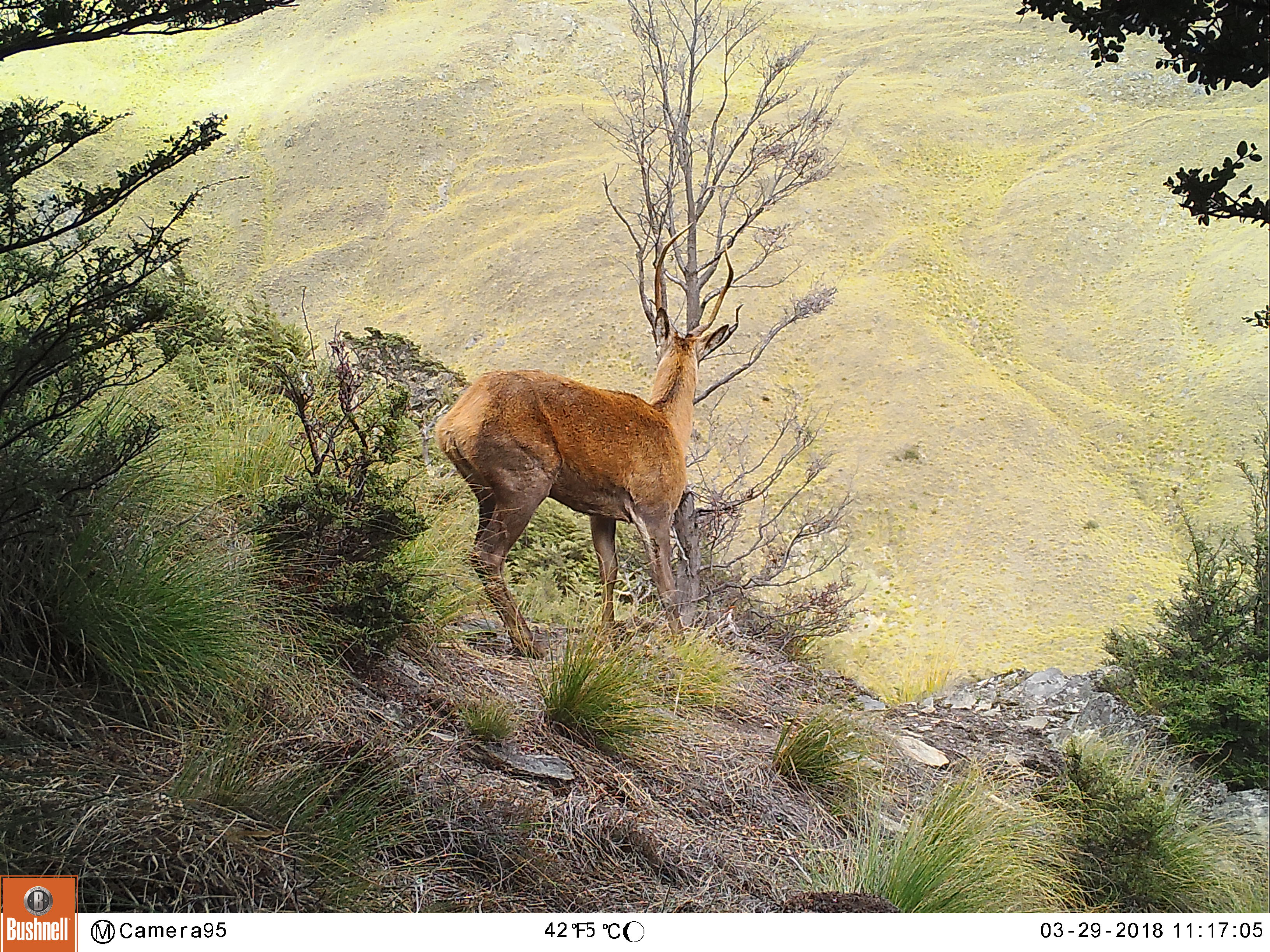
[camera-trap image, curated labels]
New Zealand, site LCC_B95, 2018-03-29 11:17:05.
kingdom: Animalia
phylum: Chordata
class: Mammalia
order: Artiodactyla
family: Cervidae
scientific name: Cervidae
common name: deer